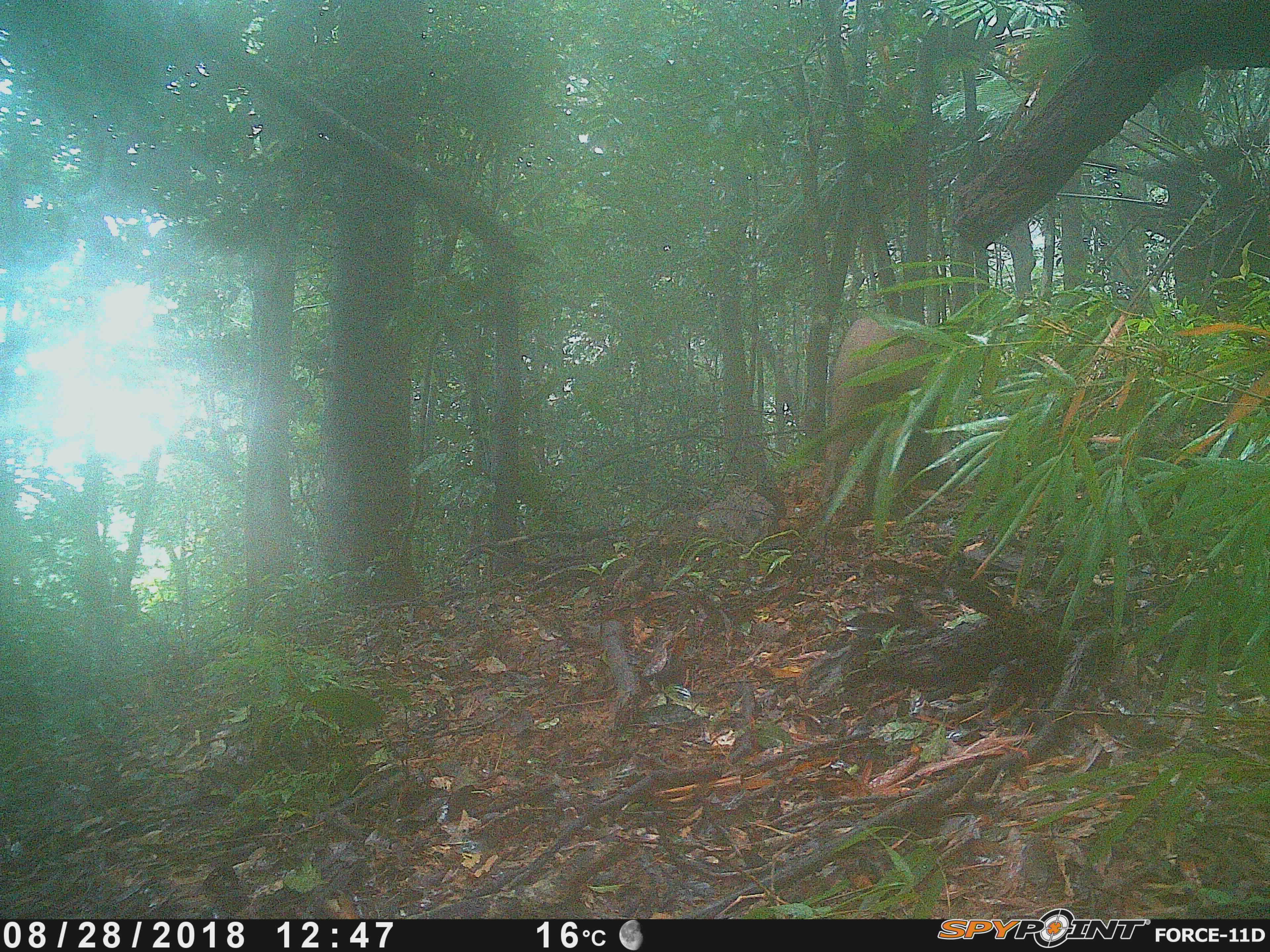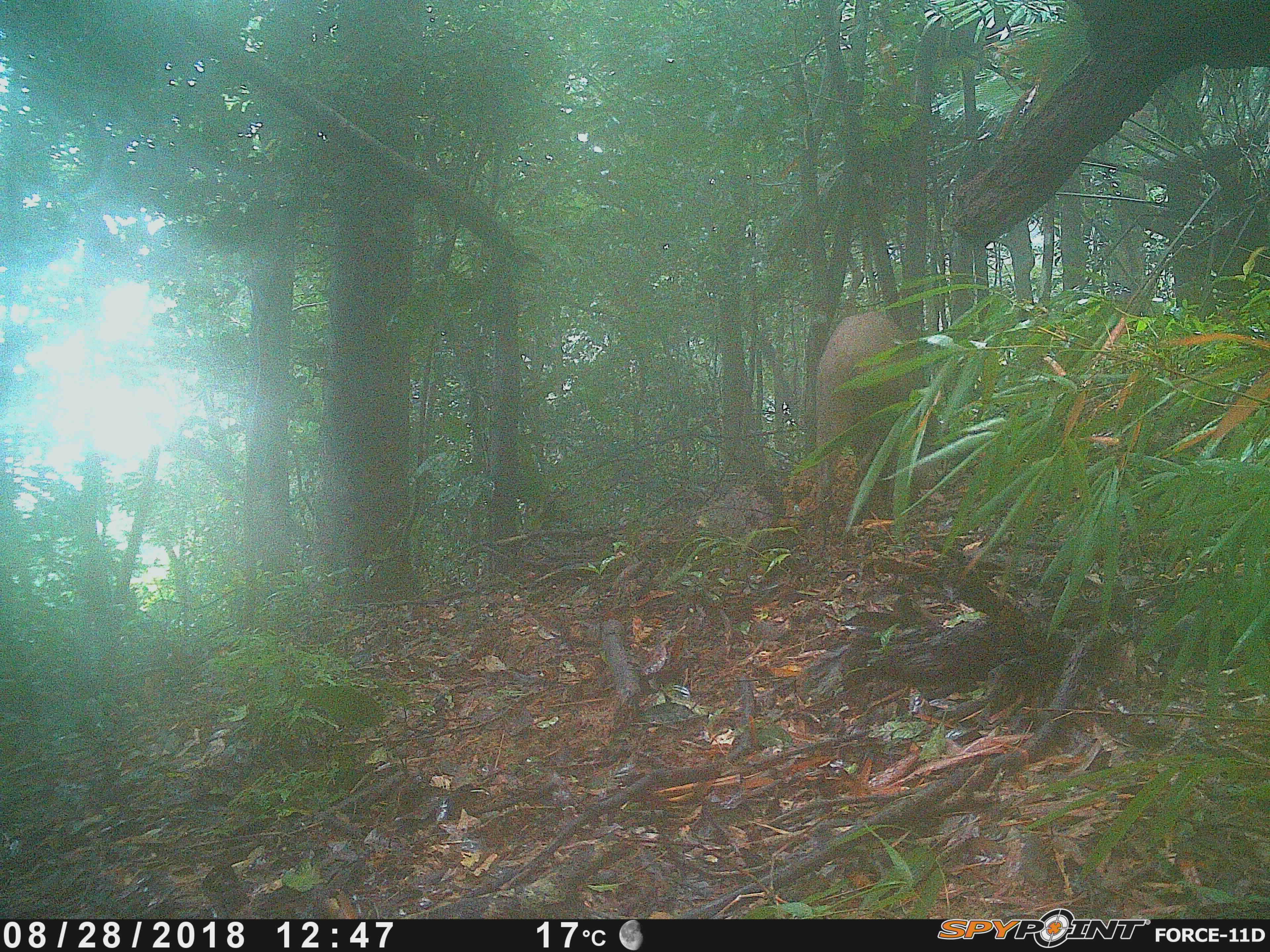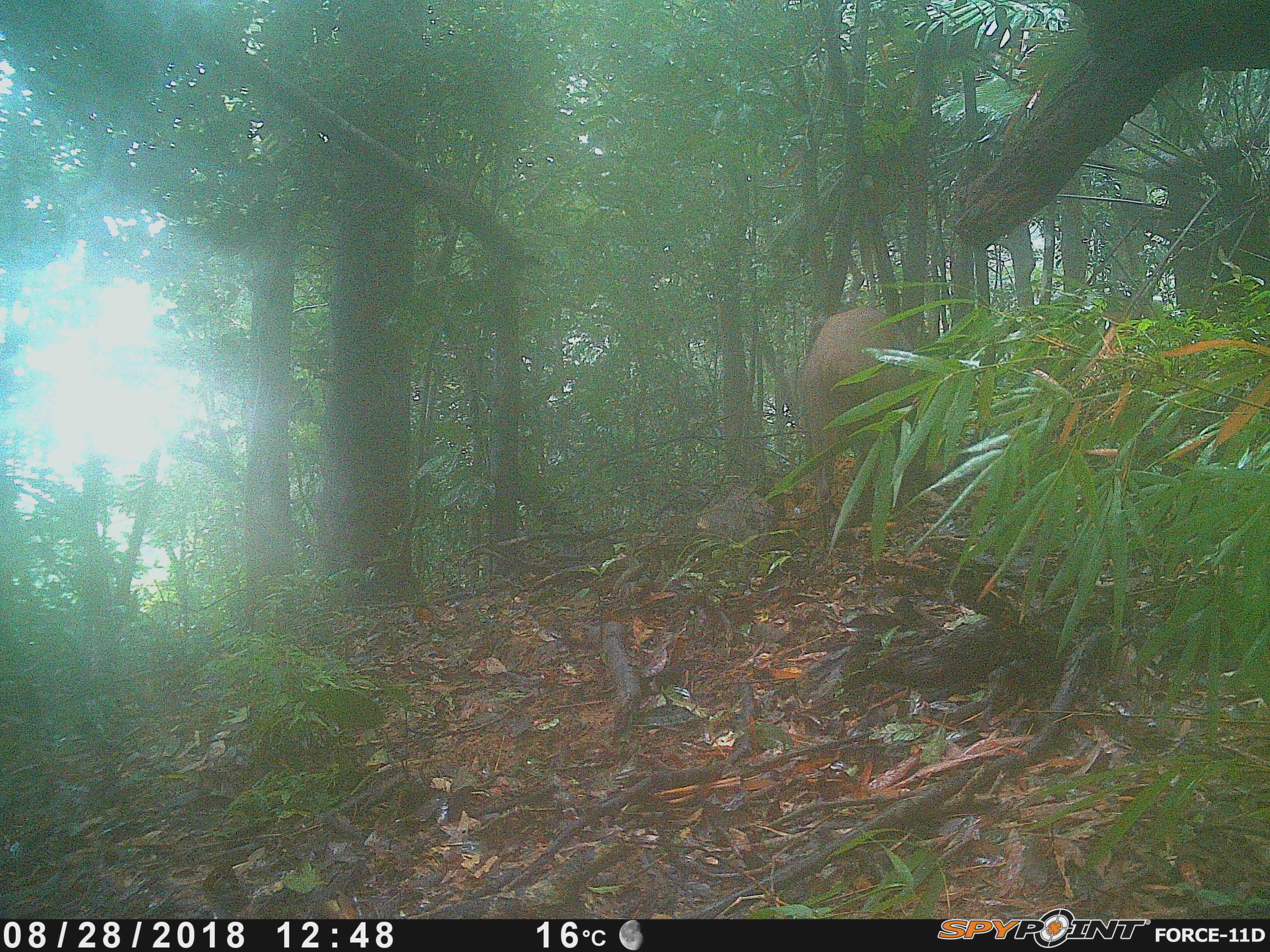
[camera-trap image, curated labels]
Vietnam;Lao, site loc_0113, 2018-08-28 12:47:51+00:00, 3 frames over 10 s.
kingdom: Animalia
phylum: Chordata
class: Mammalia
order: Artiodactyla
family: Suidae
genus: Sus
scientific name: Sus scrofa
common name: eurasian wild pig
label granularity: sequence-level